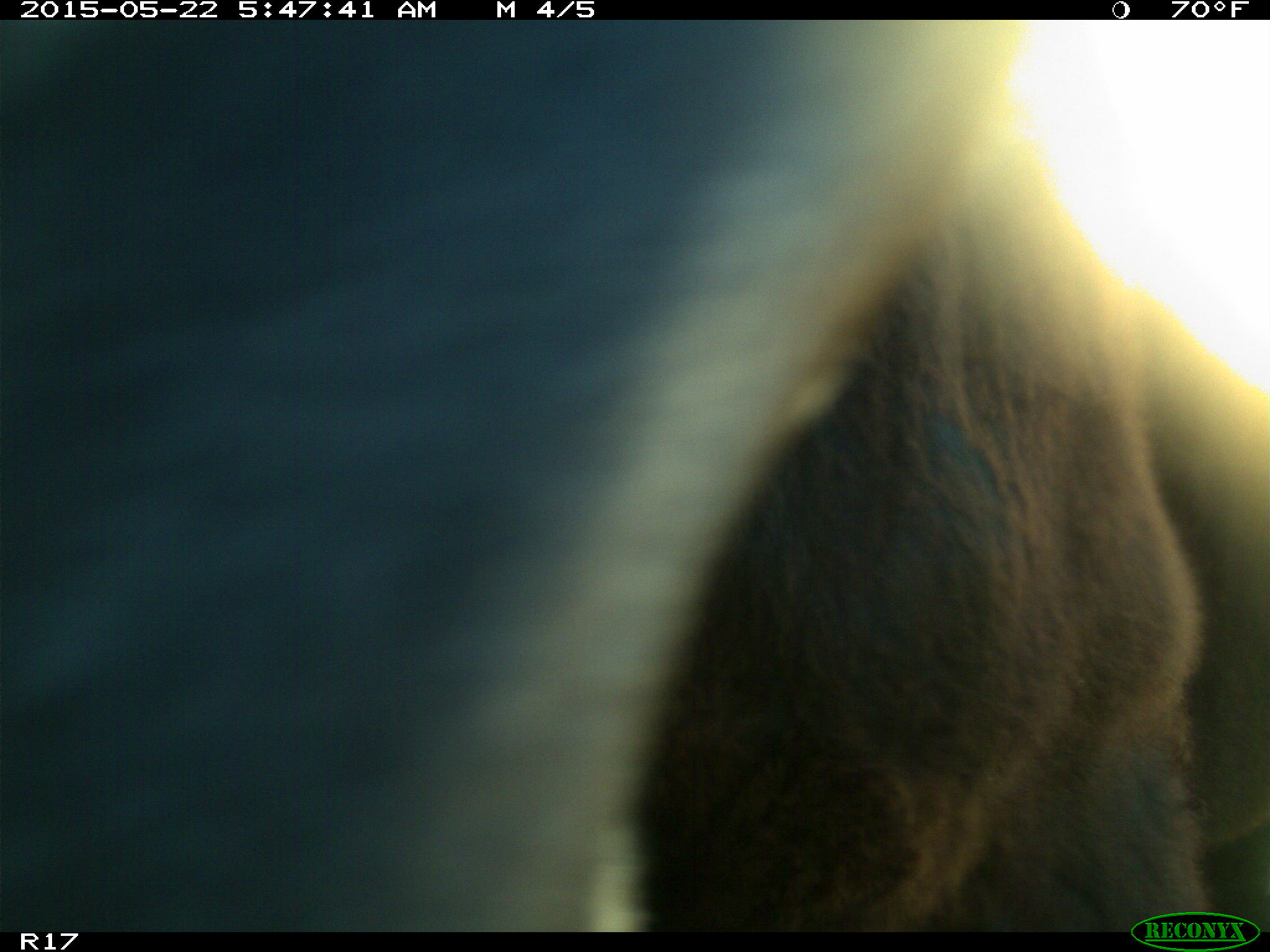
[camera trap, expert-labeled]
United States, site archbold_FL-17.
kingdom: Animalia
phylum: Chordata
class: Mammalia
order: Artiodactyla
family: Bovidae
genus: Bos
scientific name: Bos taurus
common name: domestic cow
Bos taurus (domestic cow).